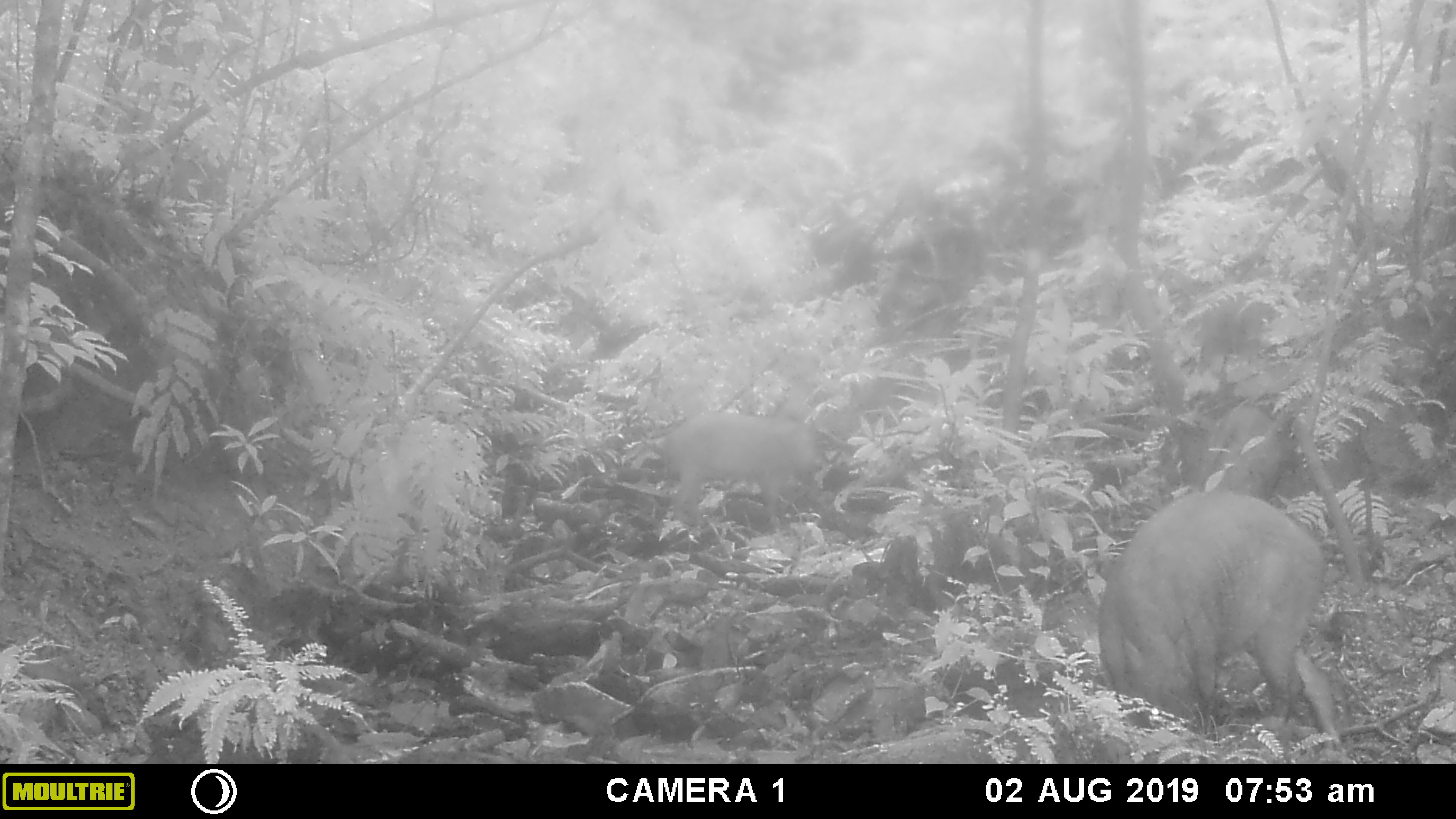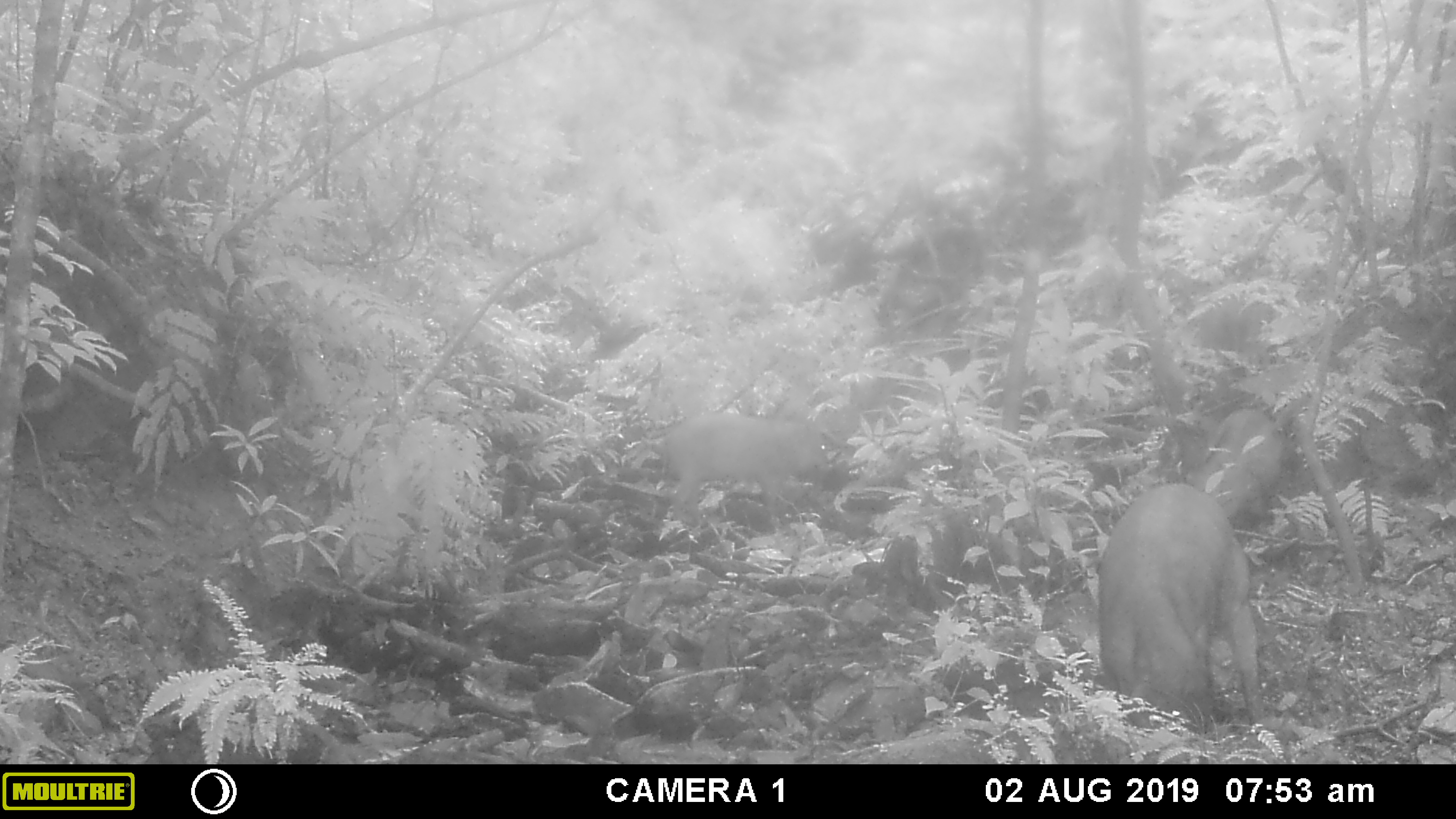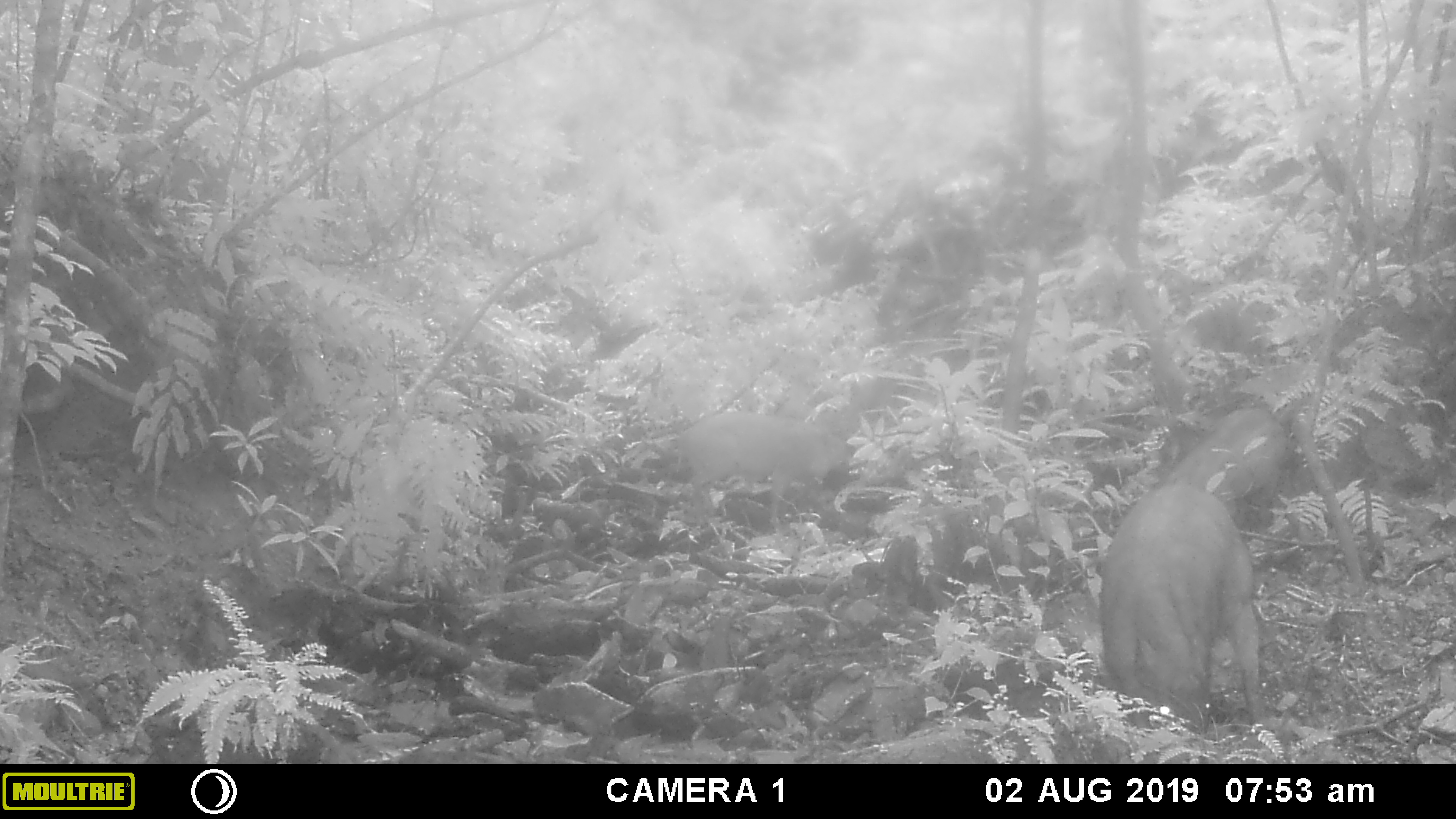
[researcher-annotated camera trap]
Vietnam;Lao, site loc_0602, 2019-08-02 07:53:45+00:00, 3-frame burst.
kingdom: Animalia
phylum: Chordata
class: Mammalia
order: Artiodactyla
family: Suidae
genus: Sus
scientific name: Sus scrofa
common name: eurasian wild pig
Eurasian wild pig (Sus scrofa). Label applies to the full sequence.